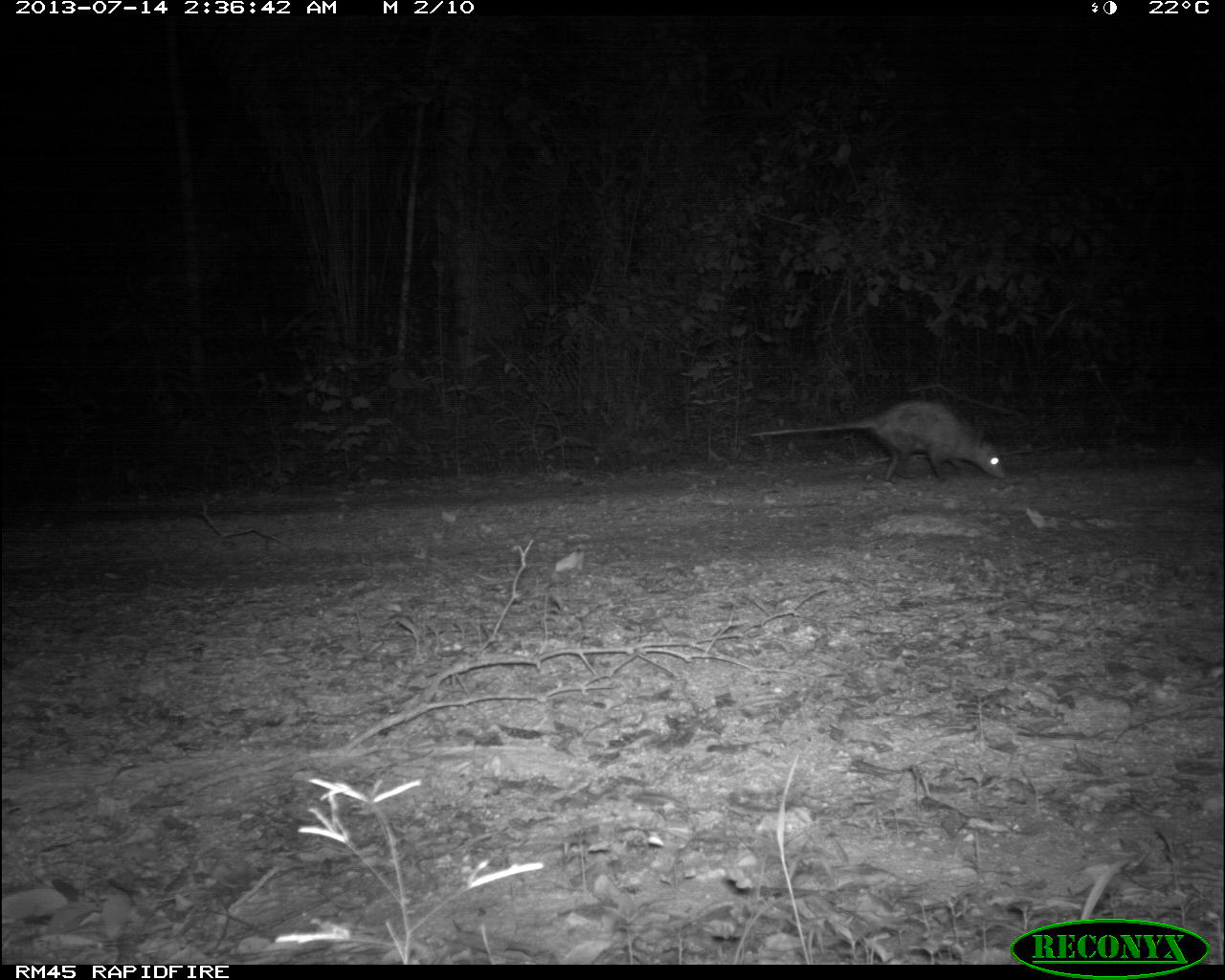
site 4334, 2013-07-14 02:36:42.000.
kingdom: Animalia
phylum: Chordata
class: Mammalia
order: Didelphimorphia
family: Didelphidae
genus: Didelphis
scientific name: Didelphis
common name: american opossums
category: didelphis sp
Didelphis sp (american opossums) (Didelphis), count 1.